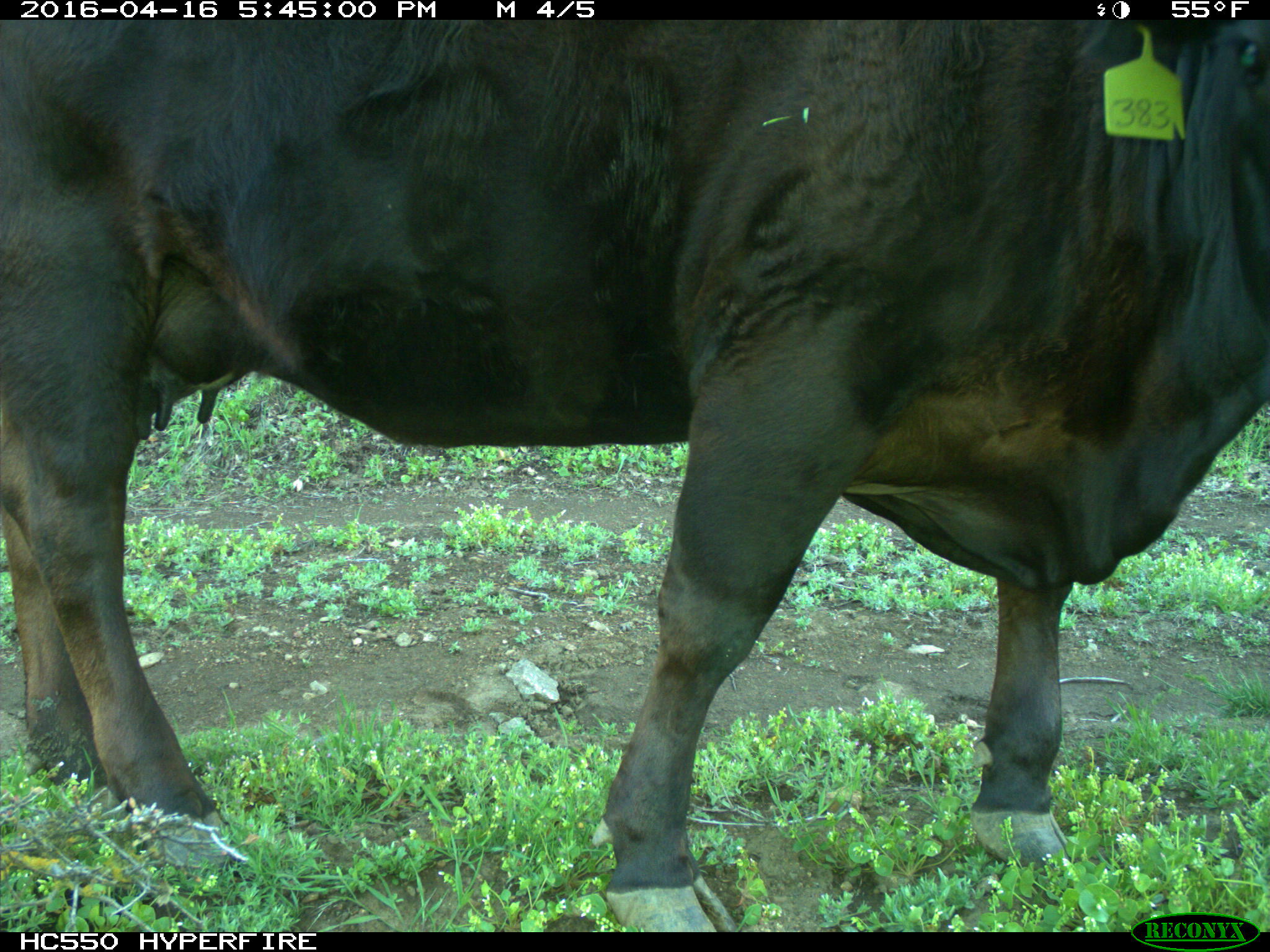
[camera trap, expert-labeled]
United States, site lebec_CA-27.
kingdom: Animalia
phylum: Chordata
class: Mammalia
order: Artiodactyla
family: Bovidae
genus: Bos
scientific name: Bos taurus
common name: domestic cow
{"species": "Bos taurus (domestic cow)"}